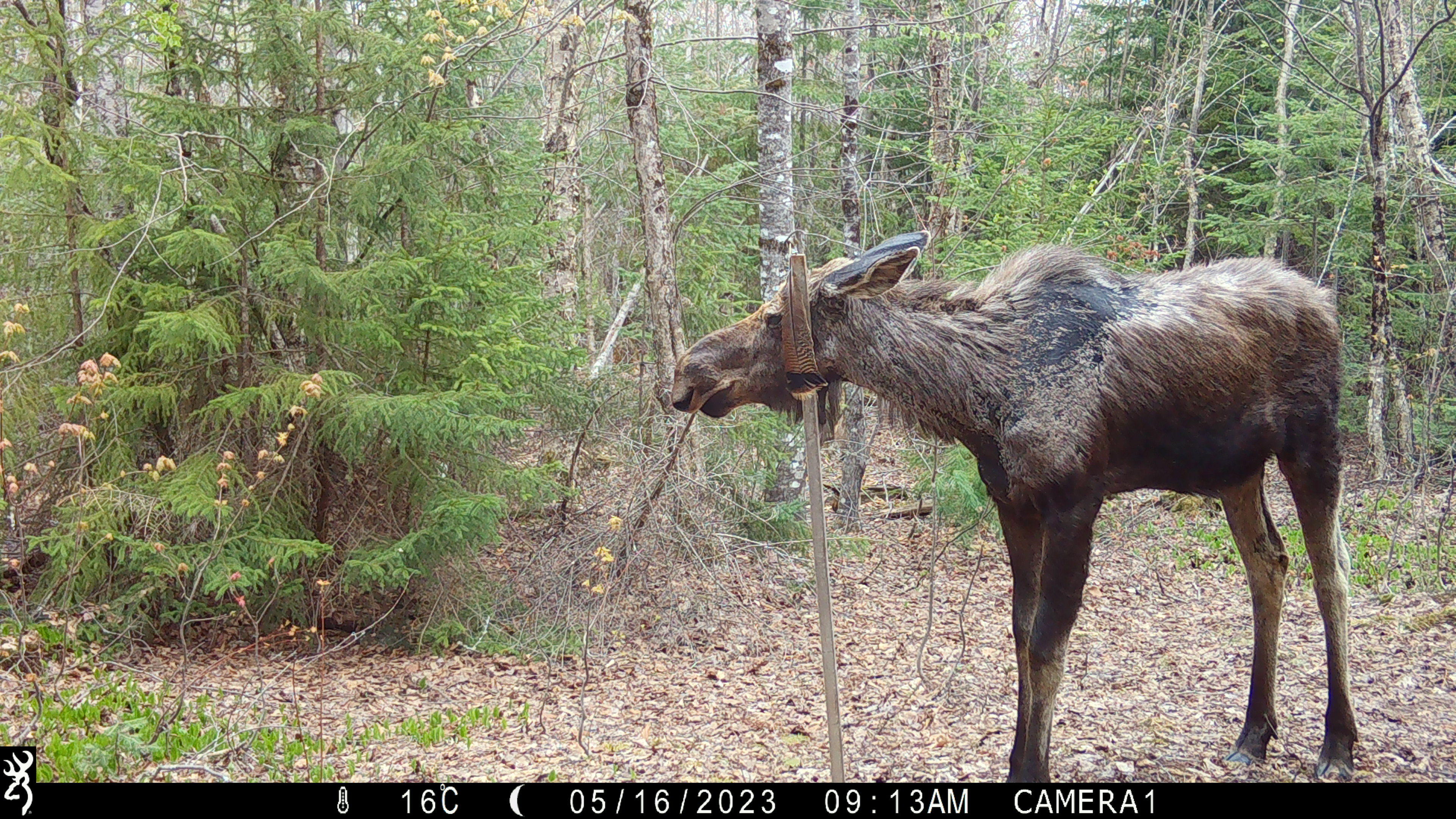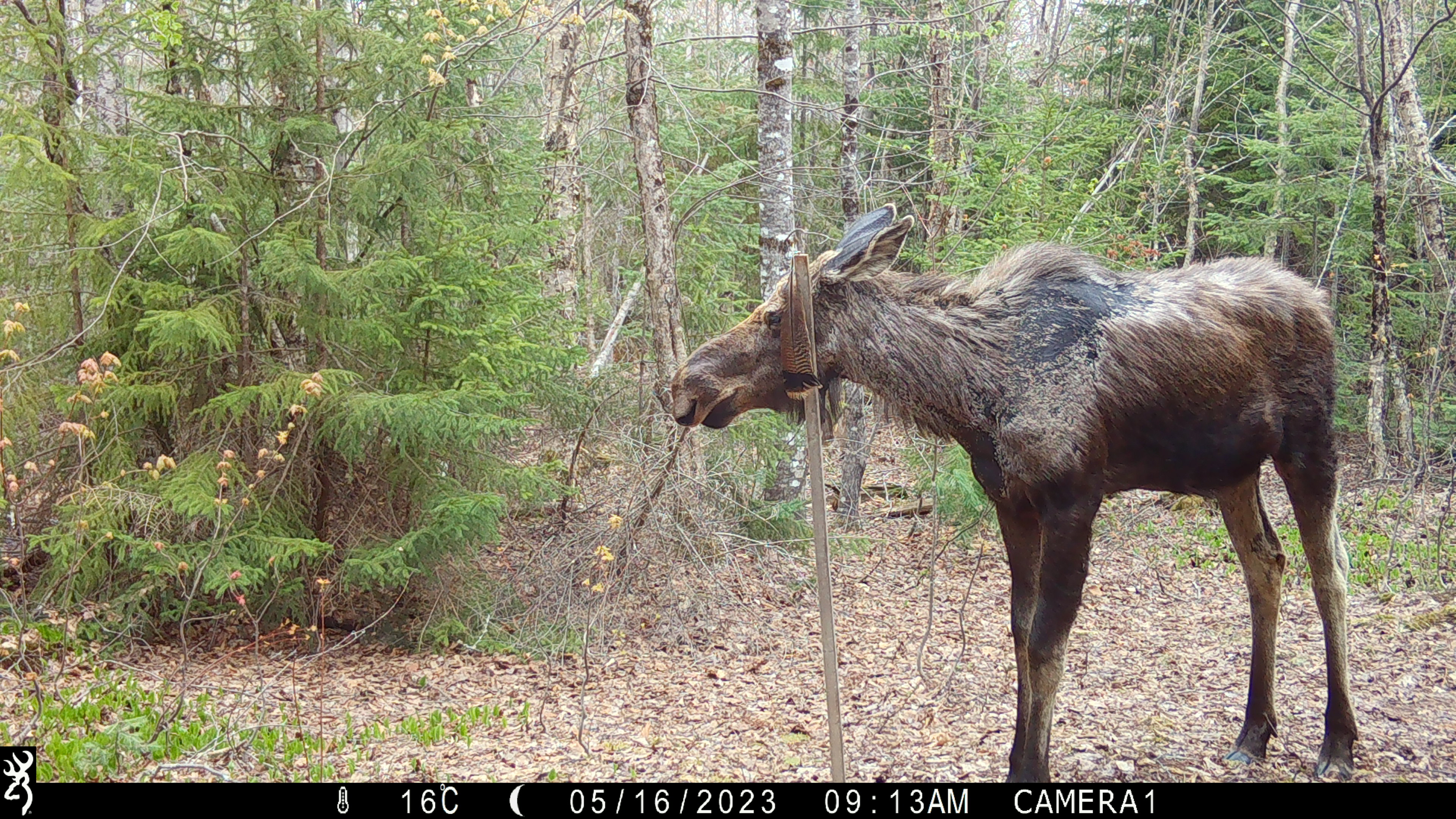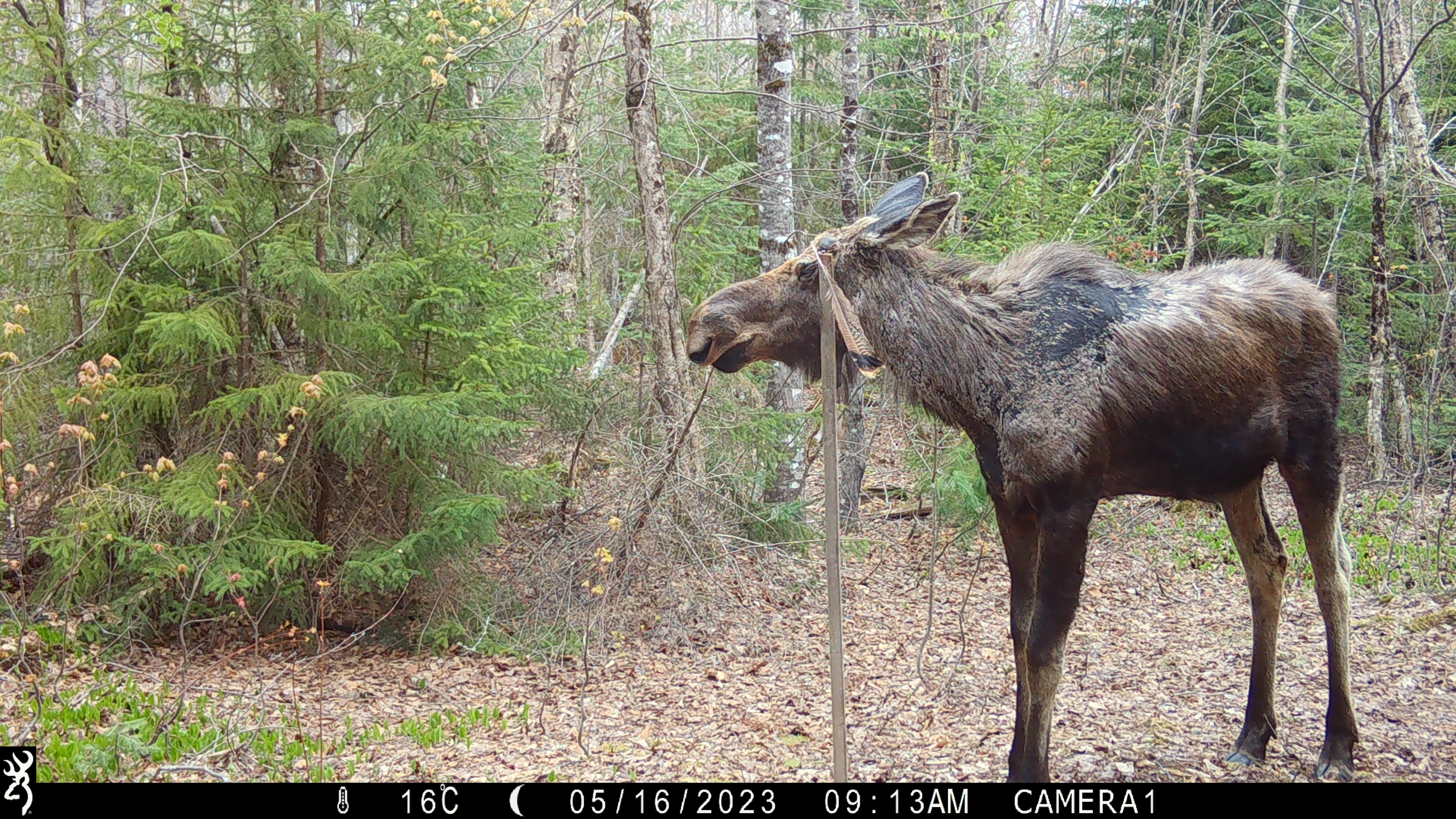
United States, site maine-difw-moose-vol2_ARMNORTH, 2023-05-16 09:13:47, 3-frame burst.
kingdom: Animalia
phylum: Chordata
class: Mammalia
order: Artiodactyla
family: Cervidae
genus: Alces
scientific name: Alces alces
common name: moose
Moose (Alces alces).